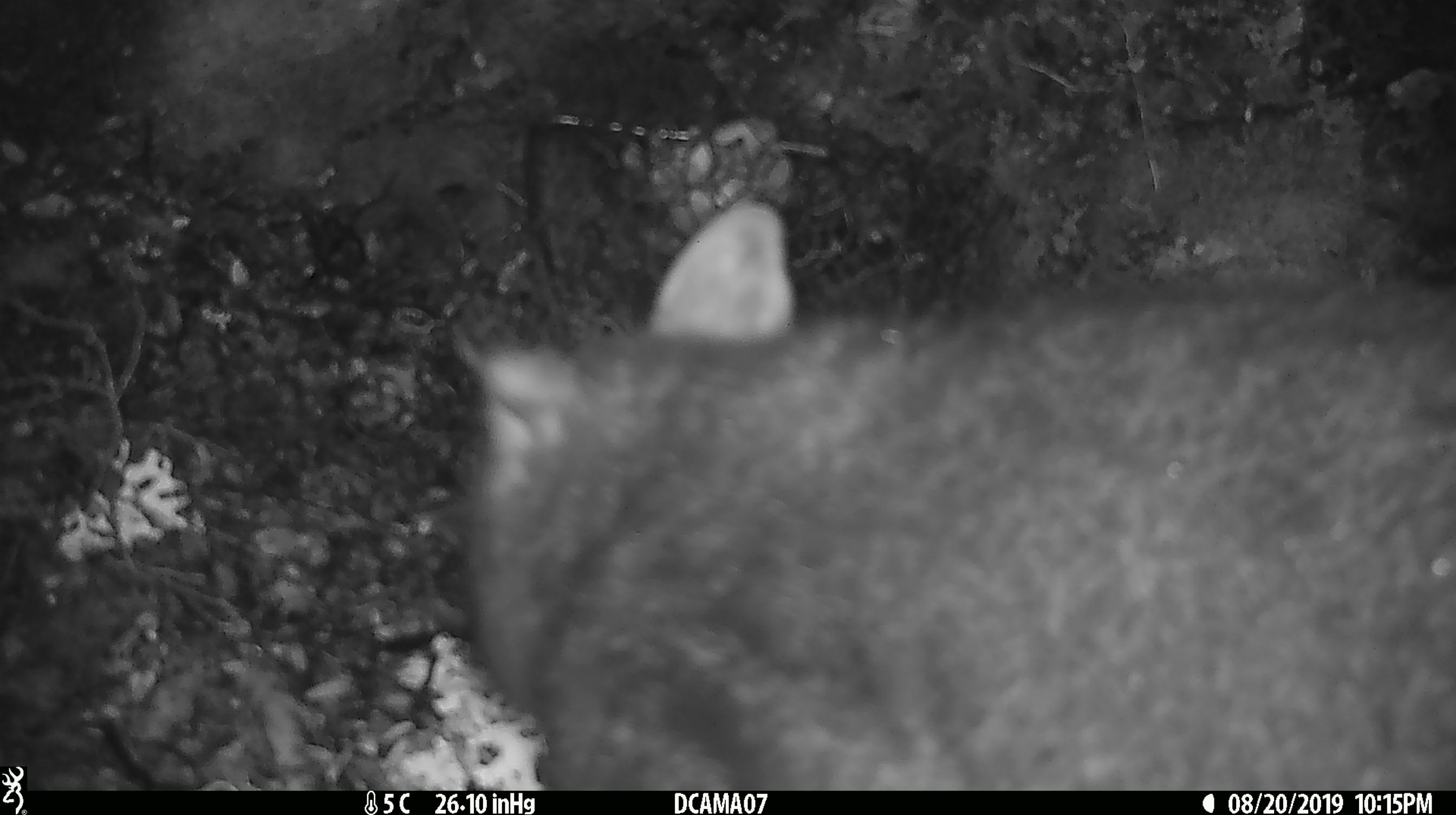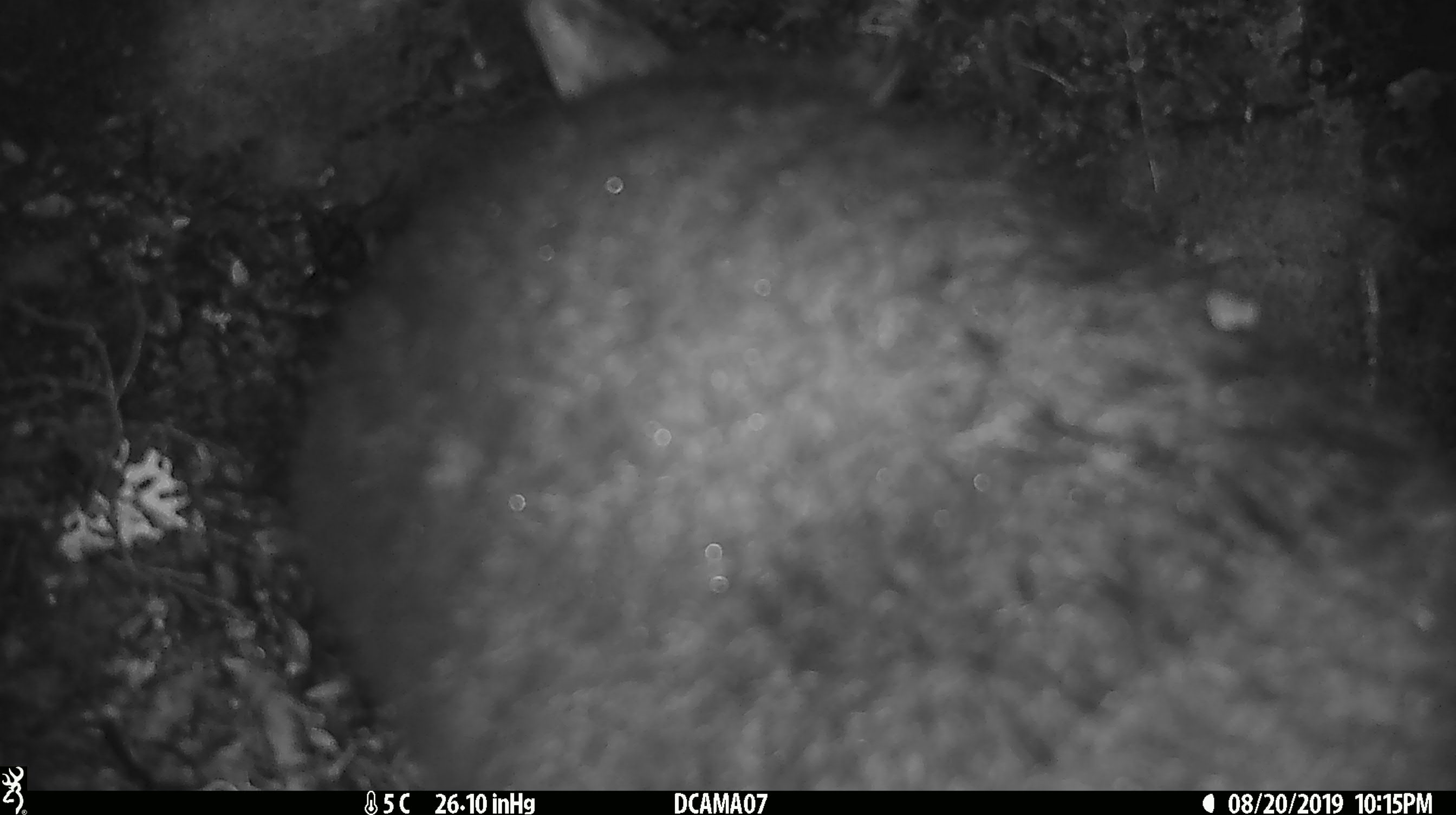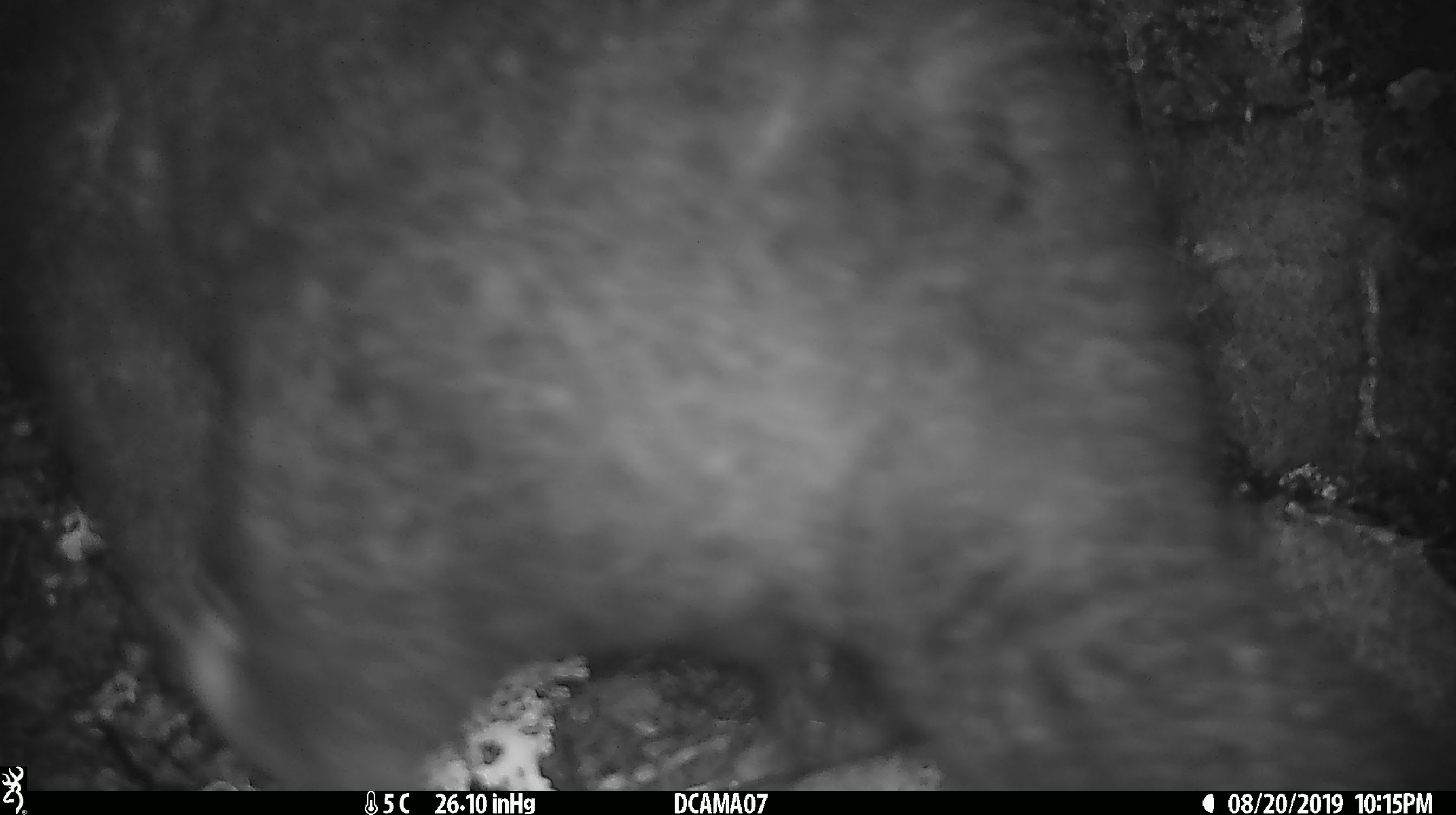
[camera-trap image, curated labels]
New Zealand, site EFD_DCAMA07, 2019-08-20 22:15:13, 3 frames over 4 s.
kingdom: Animalia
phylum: Chordata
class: Mammalia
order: Diprotodontia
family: Phalangeridae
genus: Trichosurus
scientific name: Trichosurus vulpecula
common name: common brushtail possum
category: possum